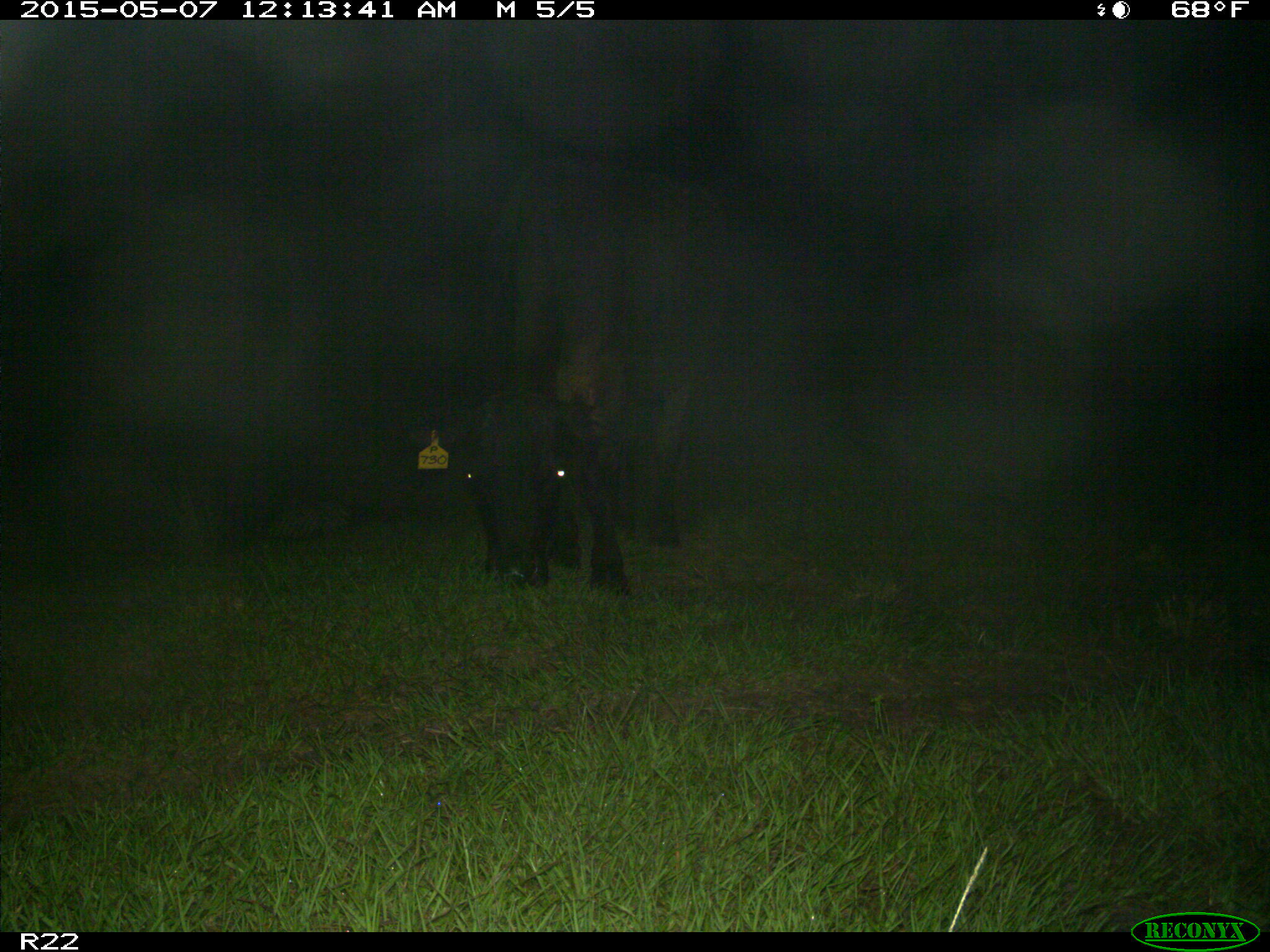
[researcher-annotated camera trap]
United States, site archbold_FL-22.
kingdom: Animalia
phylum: Chordata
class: Mammalia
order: Artiodactyla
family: Bovidae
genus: Bos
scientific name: Bos taurus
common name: domestic cow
Bos taurus (domestic cow).